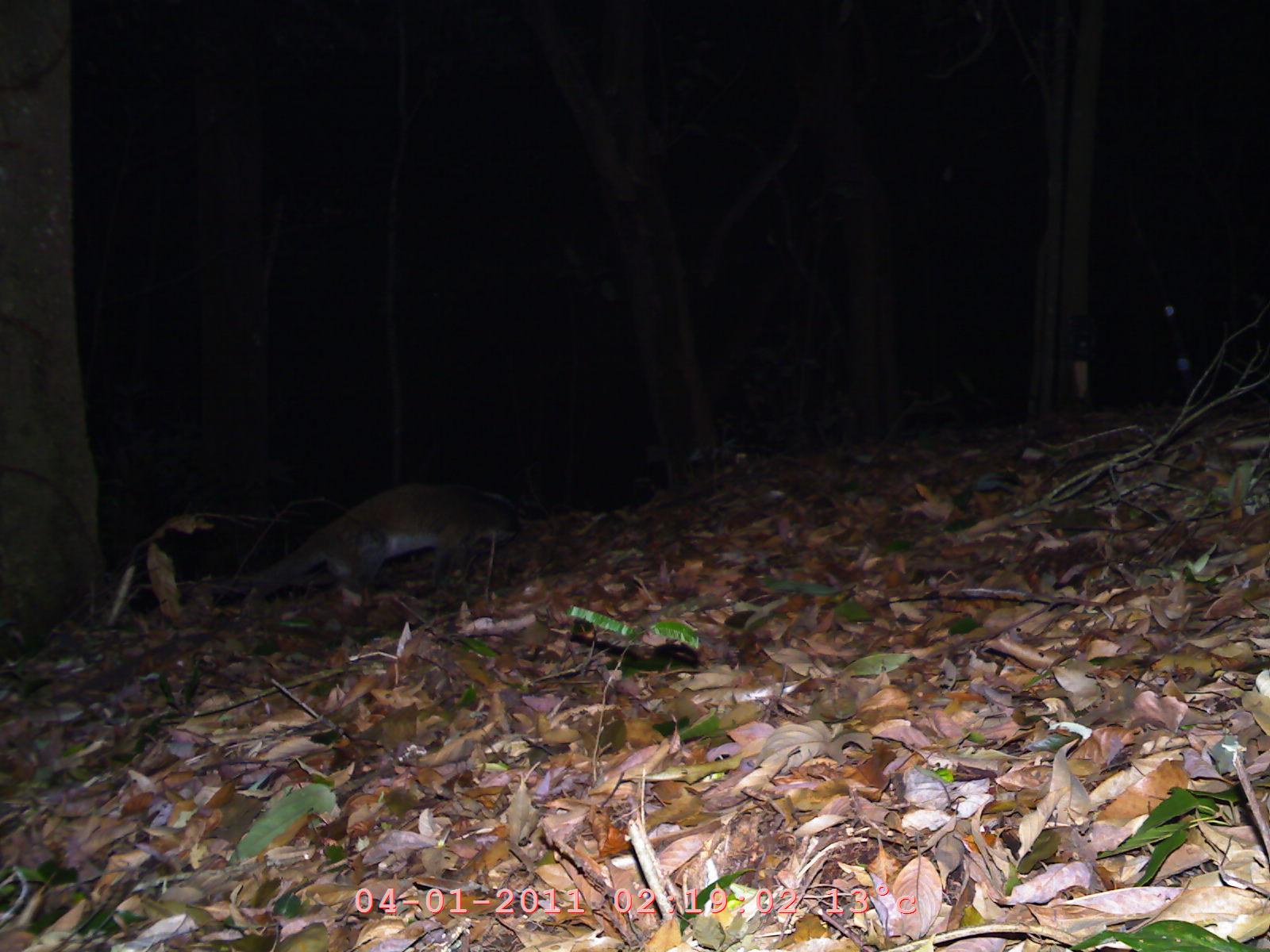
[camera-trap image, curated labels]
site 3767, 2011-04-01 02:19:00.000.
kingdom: Animalia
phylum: Chordata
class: Mammalia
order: Carnivora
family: Viverridae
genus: Paradoxurus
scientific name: Paradoxurus hermaphroditus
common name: asian palm civet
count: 1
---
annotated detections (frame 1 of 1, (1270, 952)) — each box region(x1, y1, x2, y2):
paradoxurus hermaphroditus: region(202, 480, 518, 613)